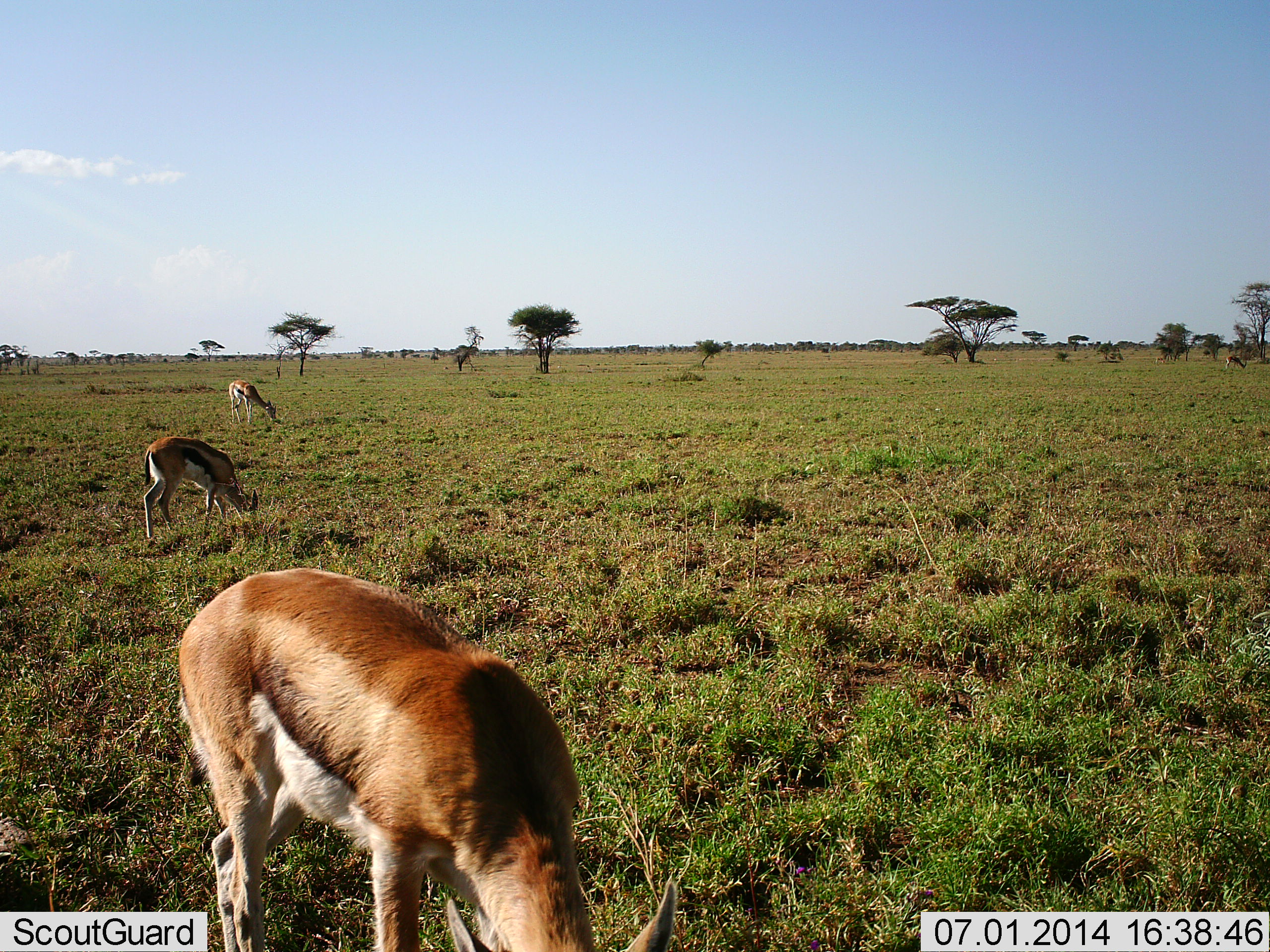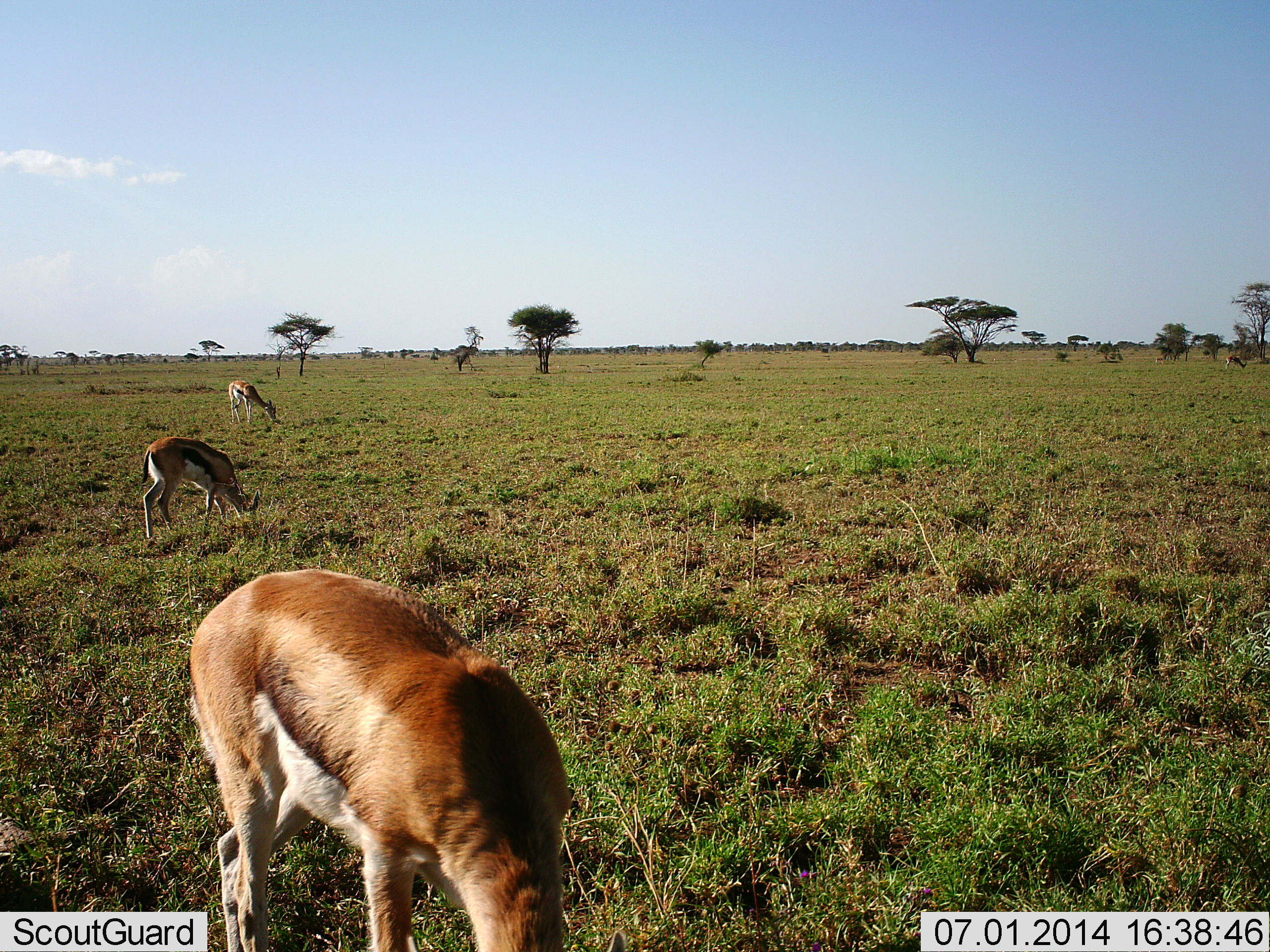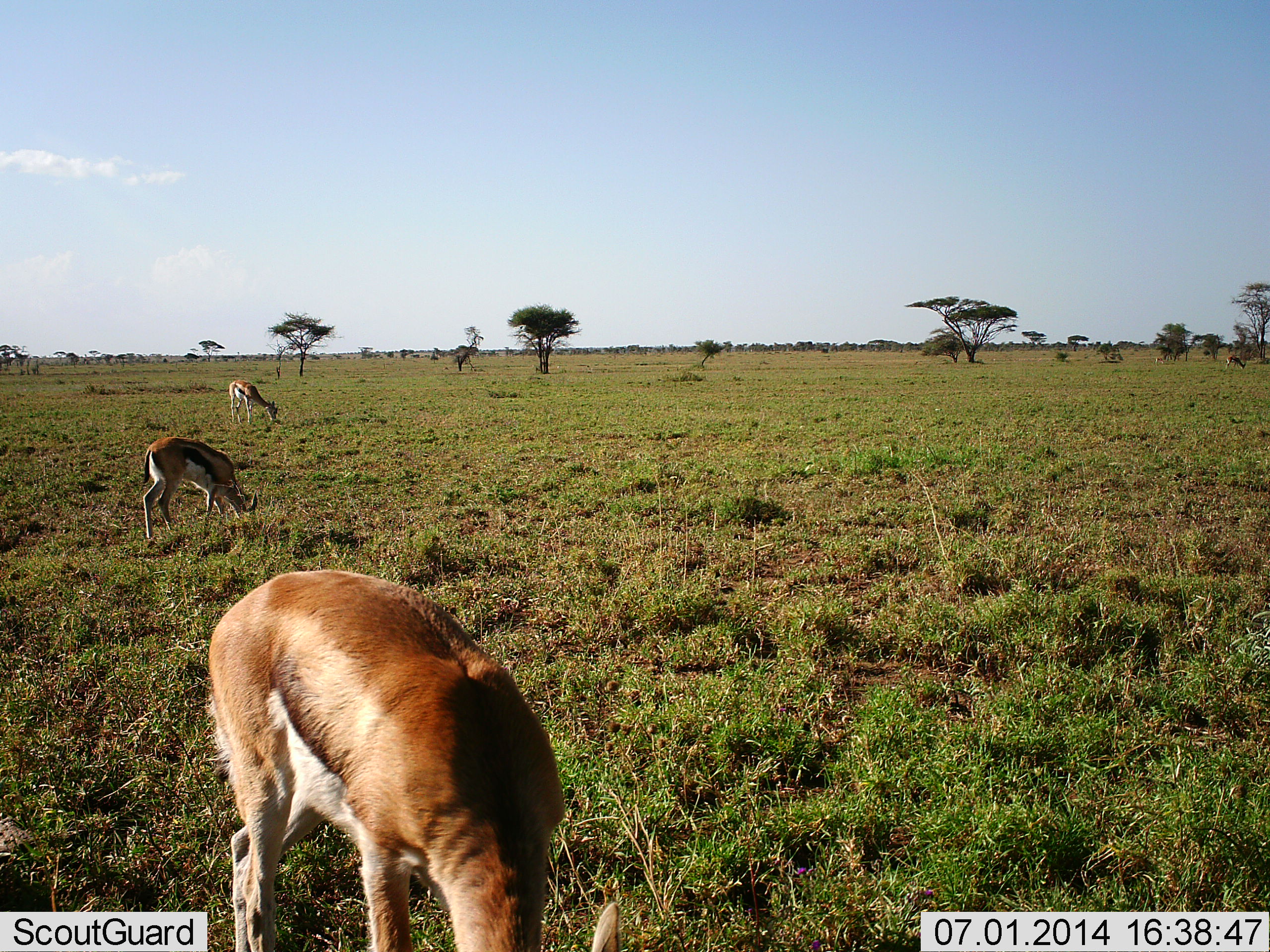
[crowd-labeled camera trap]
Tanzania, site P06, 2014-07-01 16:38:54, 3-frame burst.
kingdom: Animalia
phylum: Chordata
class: Mammalia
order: Artiodactyla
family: Bovidae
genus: Eudorcas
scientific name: Eudorcas thomsonii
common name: thomson's gazelle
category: gazellethomsons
Gazellethomsons (thomson's gazelle) (Eudorcas thomsonii), count 3. Behavior (volunteer vote fractions): standing 20%, resting 0%, moving 0%, interacting 0%. Young present (vote fraction): 0%. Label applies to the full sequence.